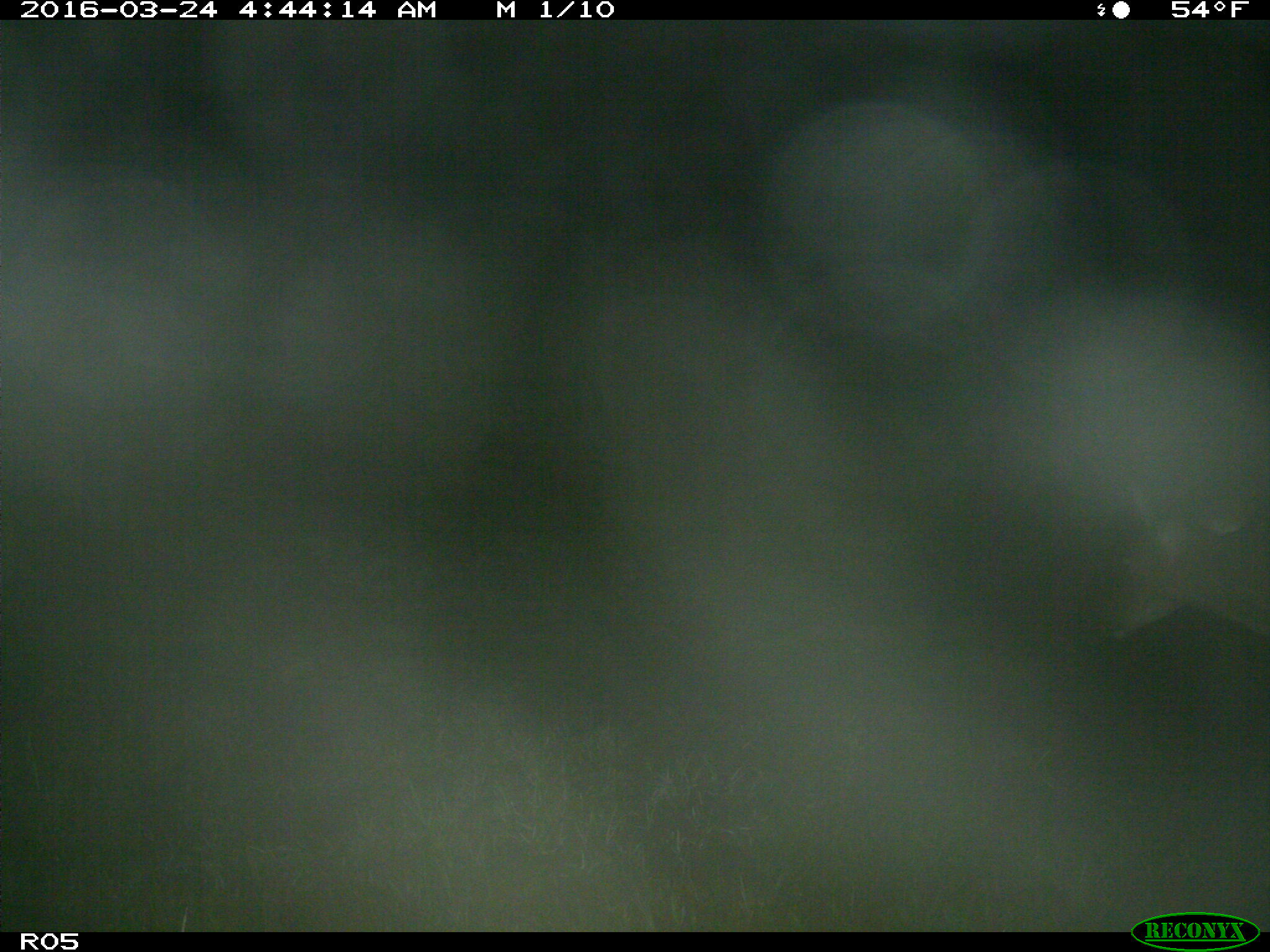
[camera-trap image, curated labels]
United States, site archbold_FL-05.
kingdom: Animalia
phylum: Chordata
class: Mammalia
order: Artiodactyla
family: Cervidae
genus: Odocoileus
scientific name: Odocoileus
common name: deer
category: unidentified deer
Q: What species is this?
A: Unidentified deer (deer) (Odocoileus).